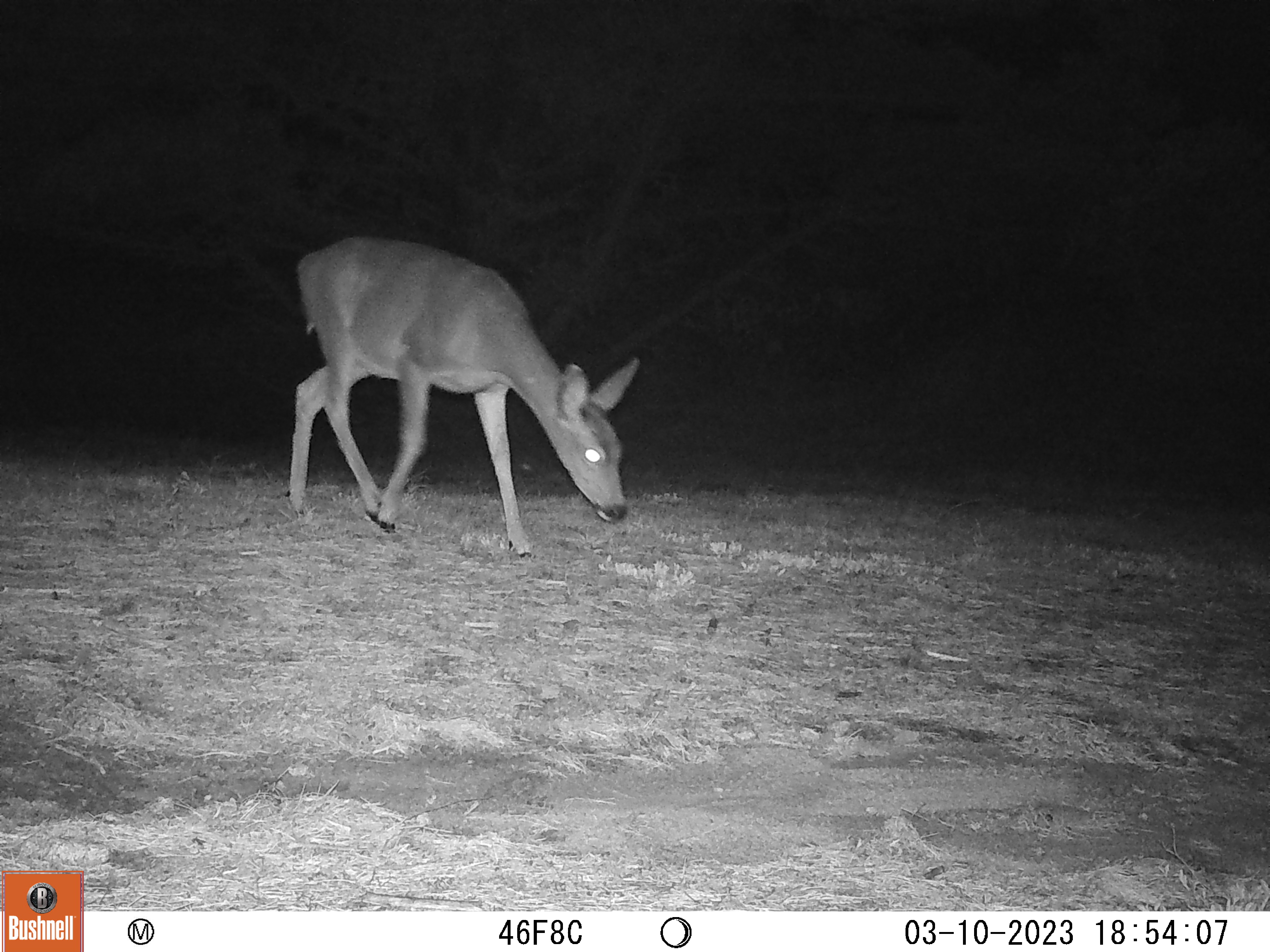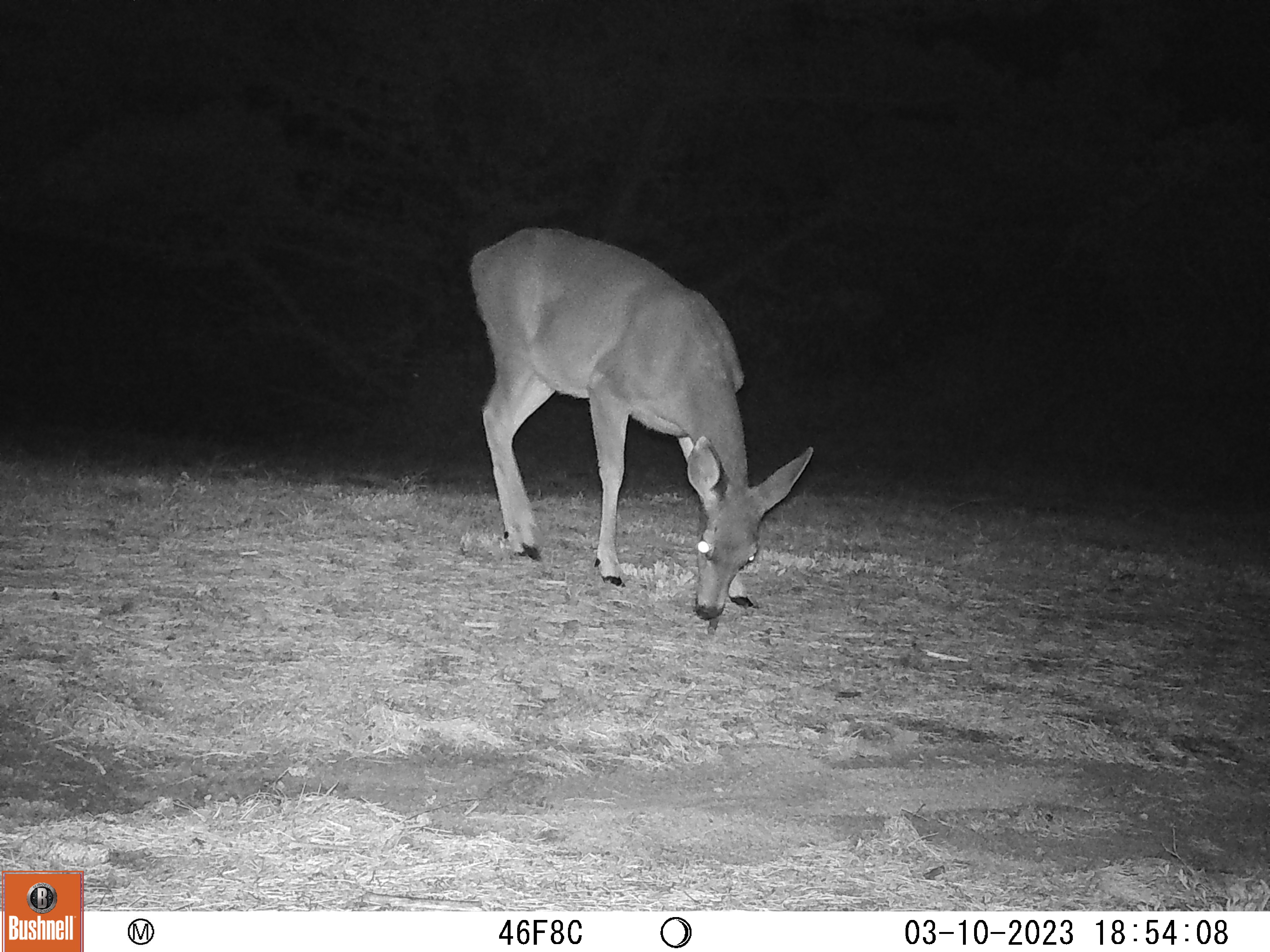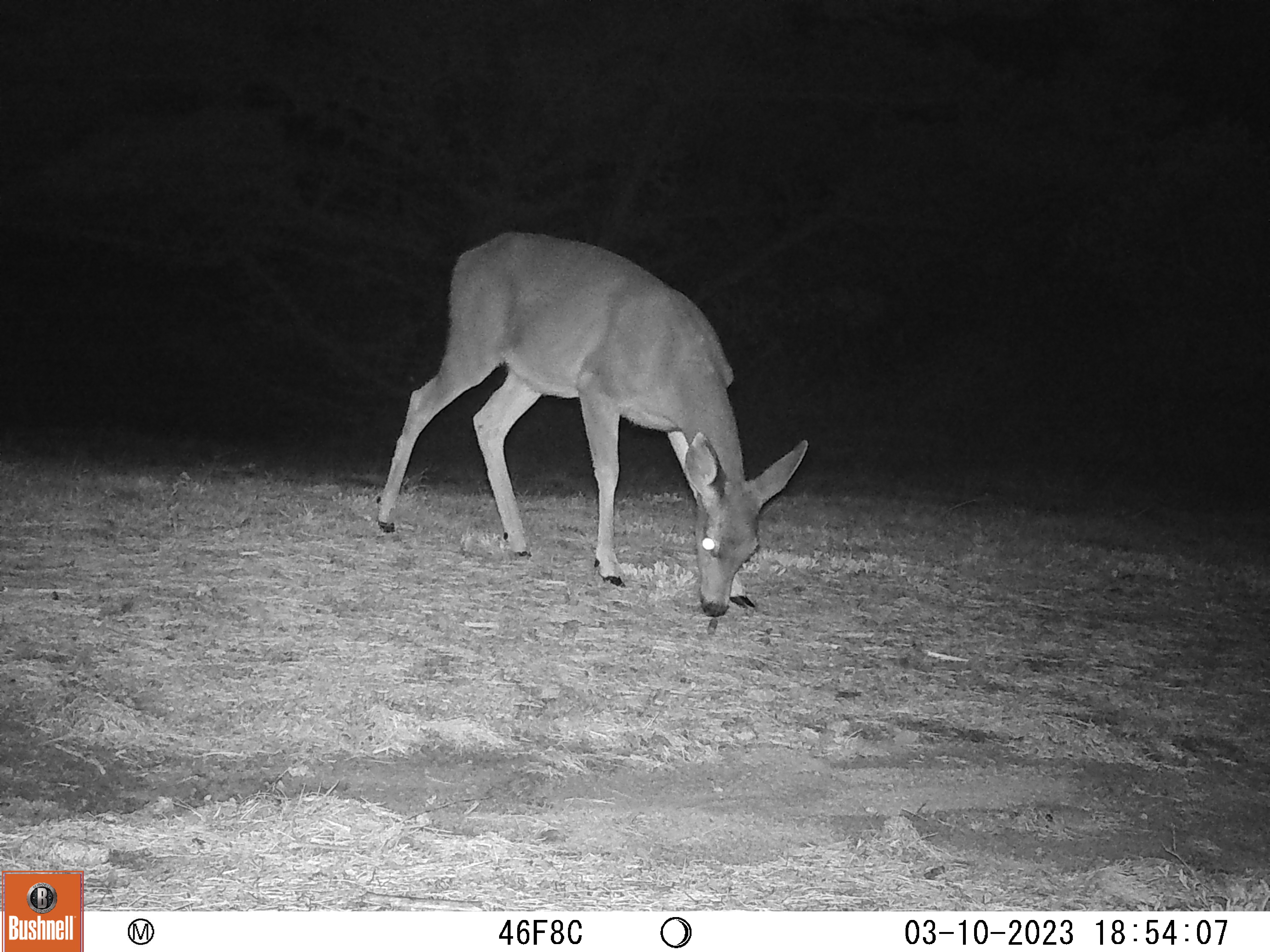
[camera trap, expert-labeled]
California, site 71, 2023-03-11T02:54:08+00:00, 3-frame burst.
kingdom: Animalia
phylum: Chordata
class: Mammalia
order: Artiodactyla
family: Cervidae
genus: Odocoileus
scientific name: Odocoileus hemionus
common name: mule deer